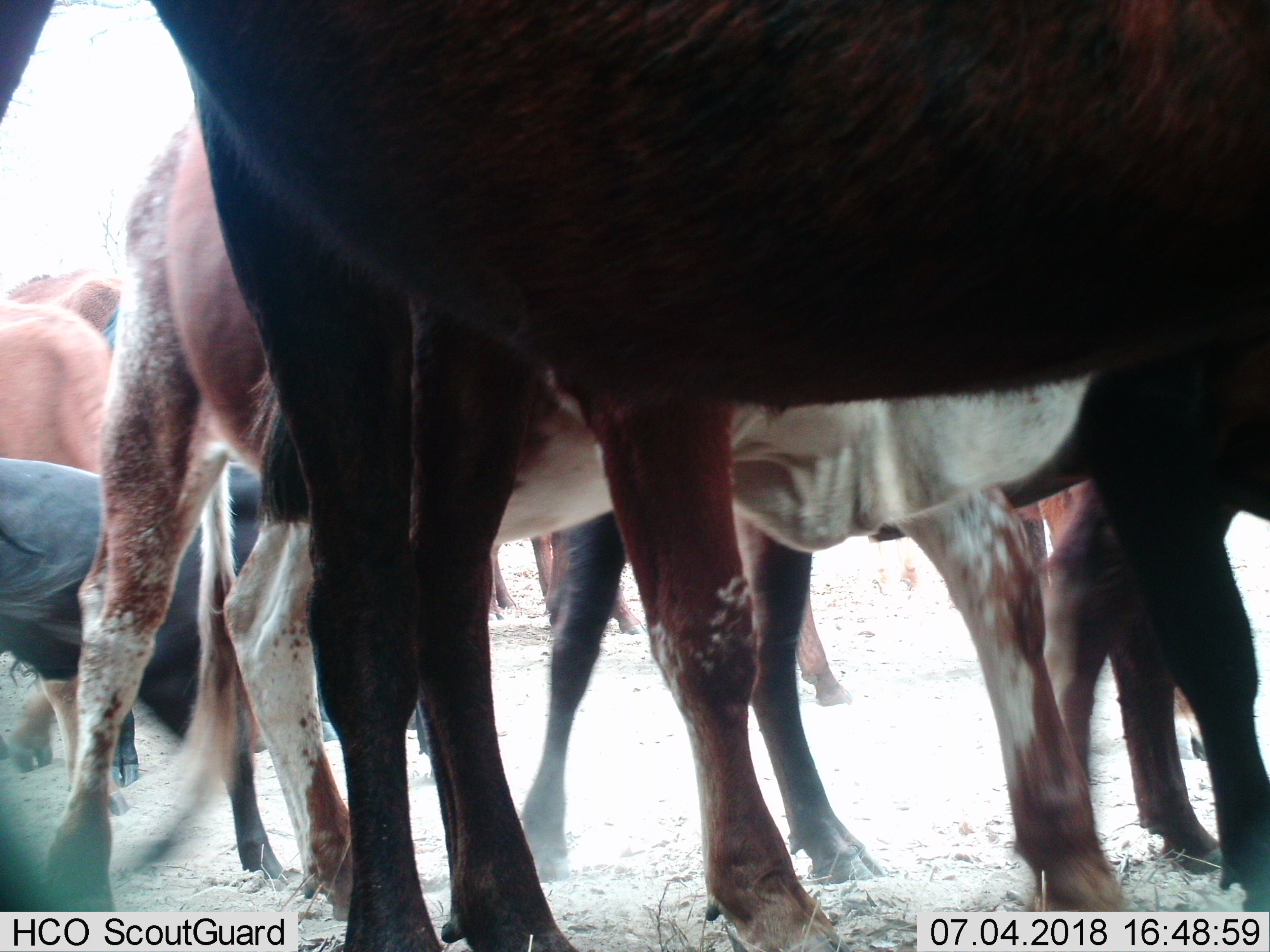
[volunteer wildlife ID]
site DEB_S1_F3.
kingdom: Animalia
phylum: Chordata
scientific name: Vertebrata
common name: domestic animal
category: domesticanimal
Domesticanimal (domestic animal) (Vertebrata), count 10. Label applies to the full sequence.